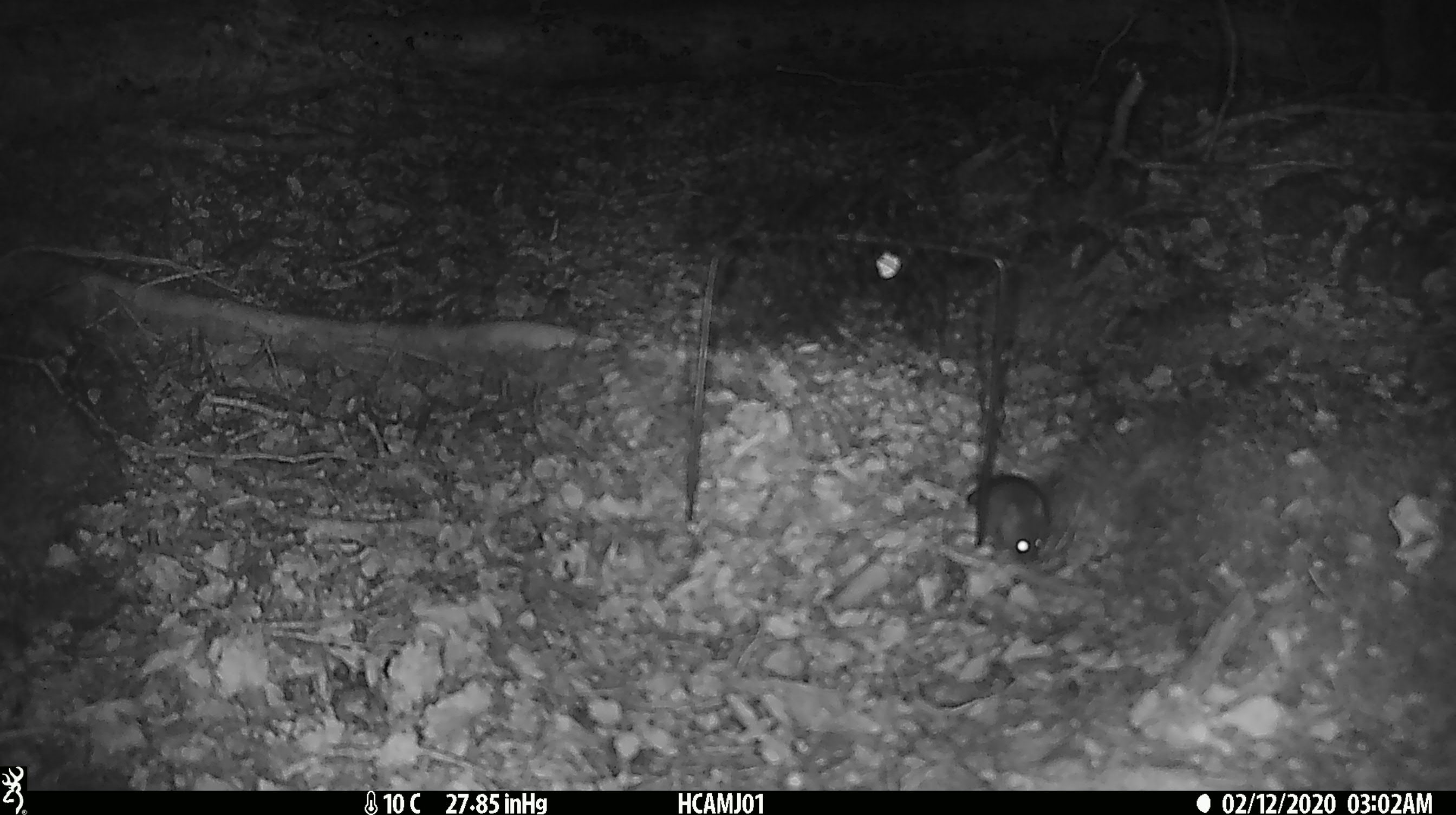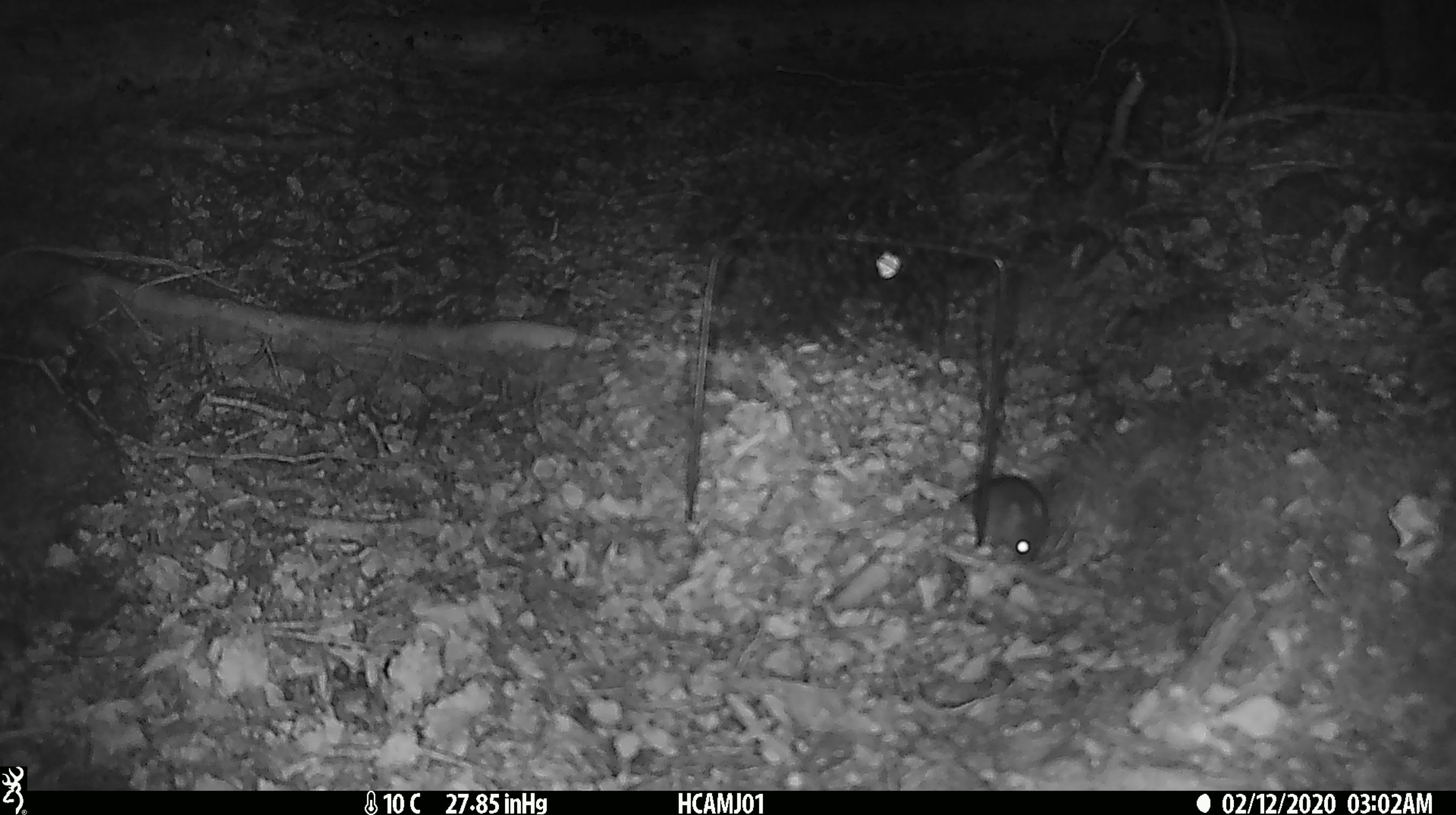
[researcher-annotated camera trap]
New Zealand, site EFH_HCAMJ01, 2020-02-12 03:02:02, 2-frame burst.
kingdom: Animalia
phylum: Chordata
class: Mammalia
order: Rodentia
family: Muridae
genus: Mus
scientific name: Mus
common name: mouse